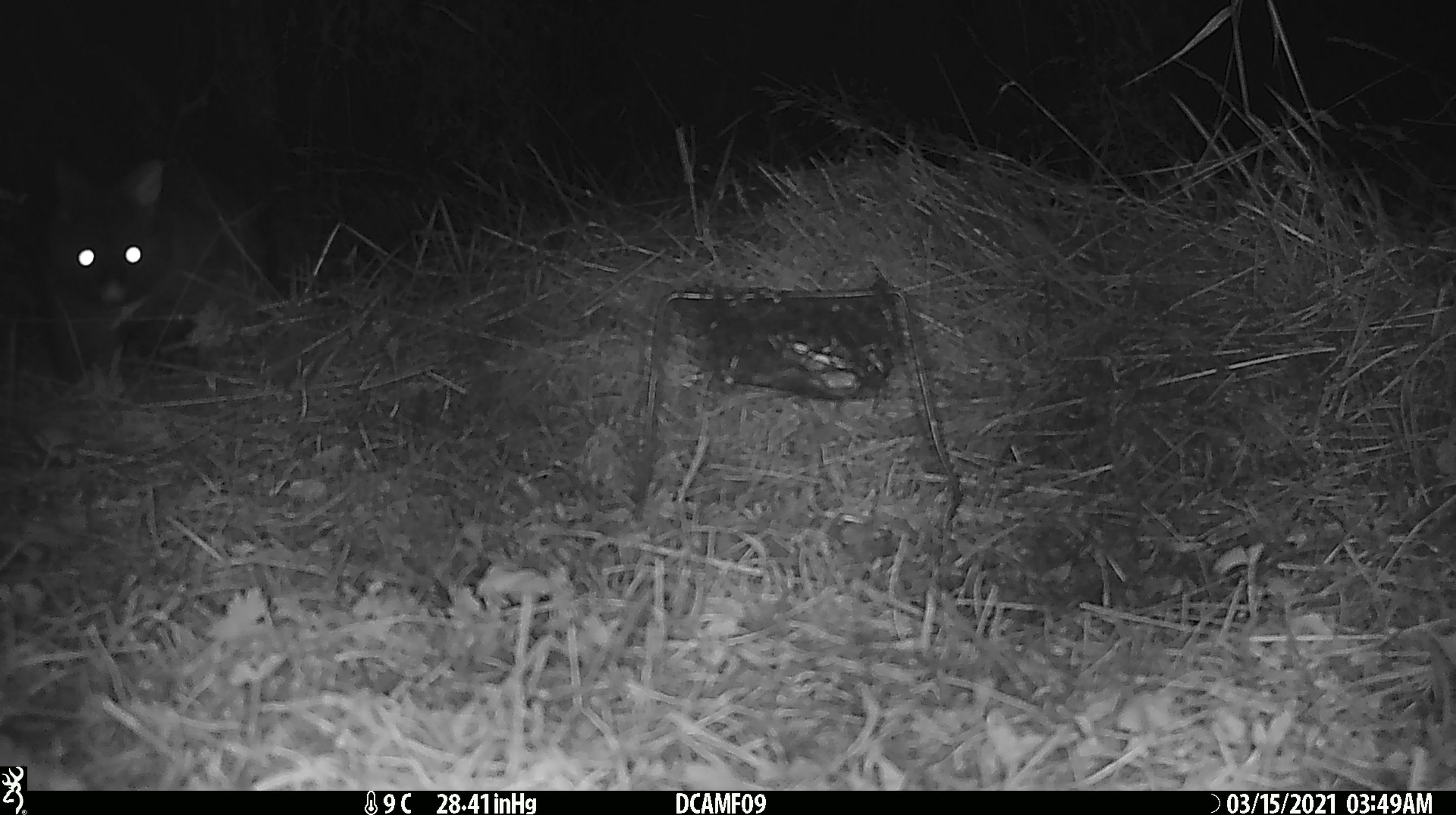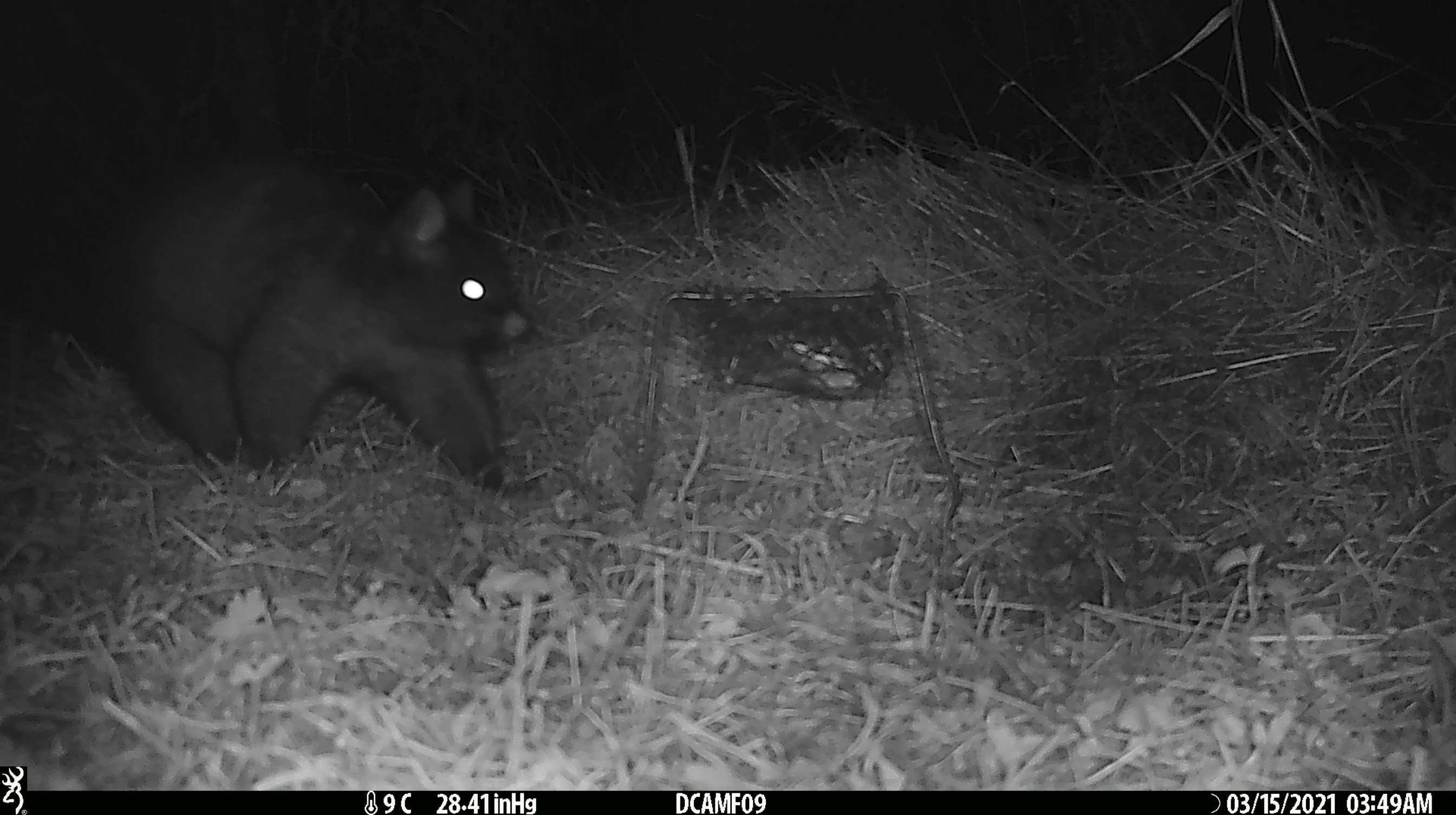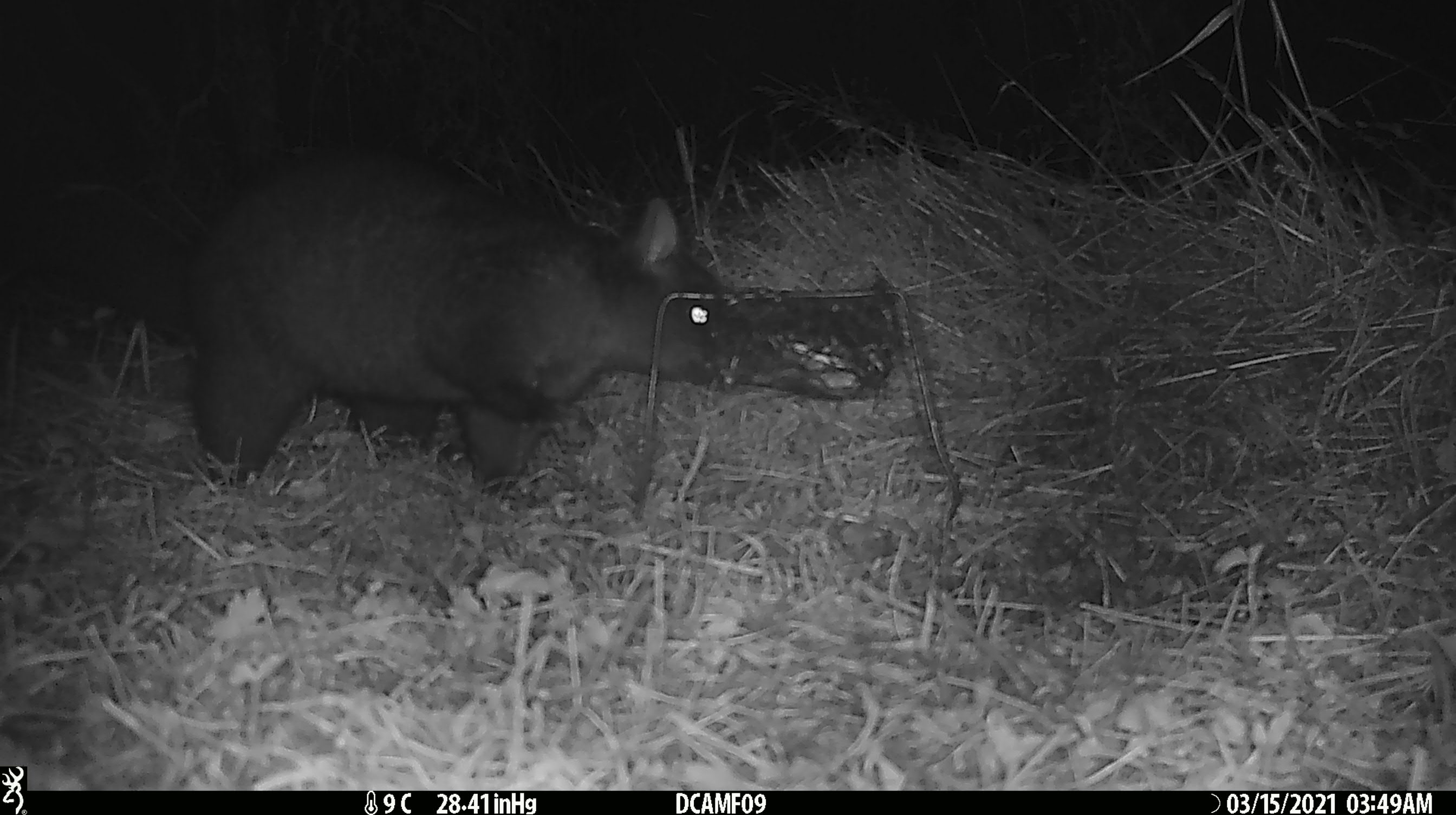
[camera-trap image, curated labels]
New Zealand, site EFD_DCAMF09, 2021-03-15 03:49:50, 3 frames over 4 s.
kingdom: Animalia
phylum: Chordata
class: Mammalia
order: Diprotodontia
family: Phalangeridae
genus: Trichosurus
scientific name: Trichosurus vulpecula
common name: common brushtail possum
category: possum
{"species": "possum (common brushtail possum) (Trichosurus vulpecula)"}